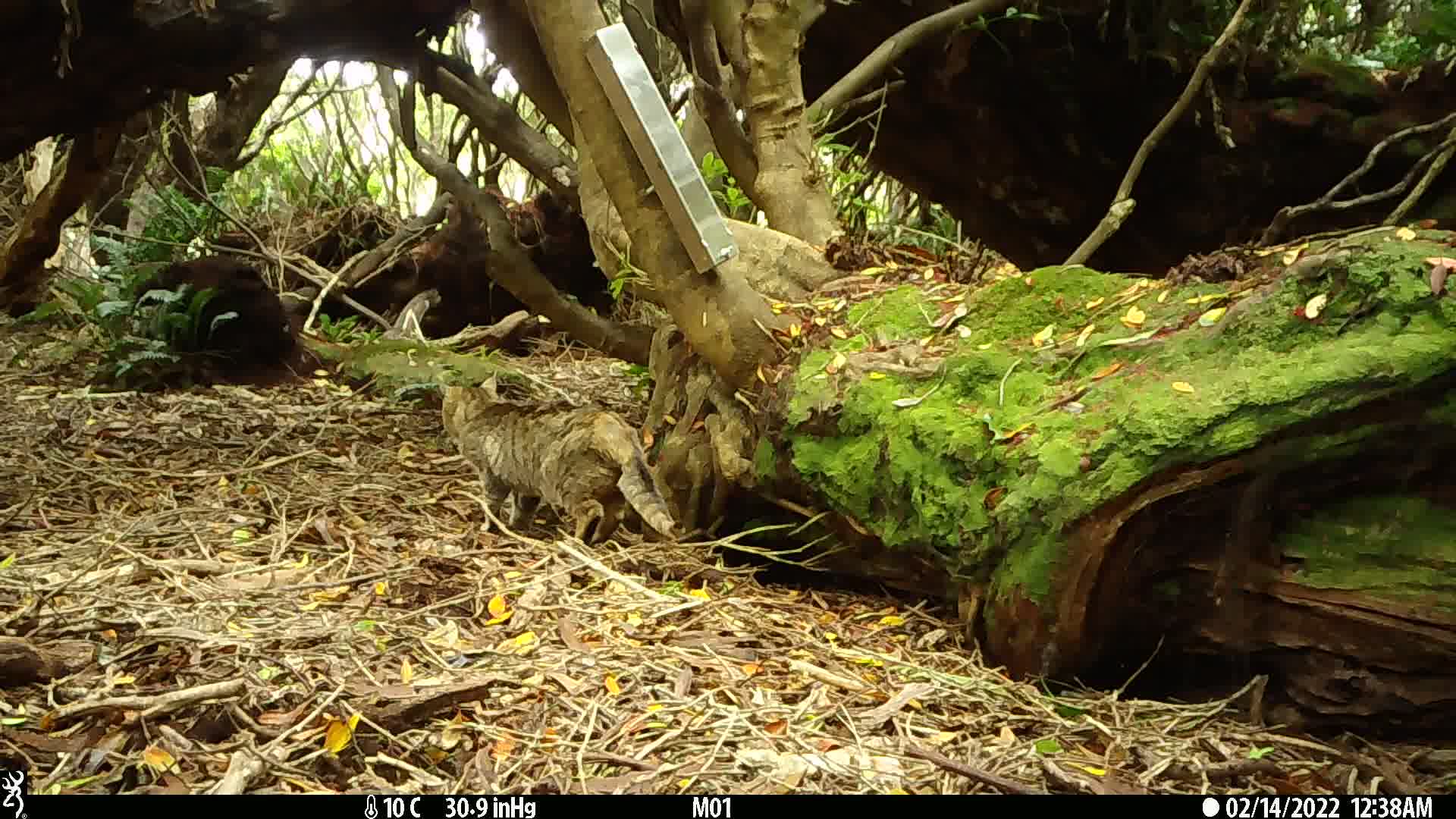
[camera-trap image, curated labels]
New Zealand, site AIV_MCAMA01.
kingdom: Animalia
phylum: Chordata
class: Mammalia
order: Carnivora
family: Felidae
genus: Felis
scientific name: Felis catus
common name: domestic cat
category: cat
Cat (domestic cat) (Felis catus).